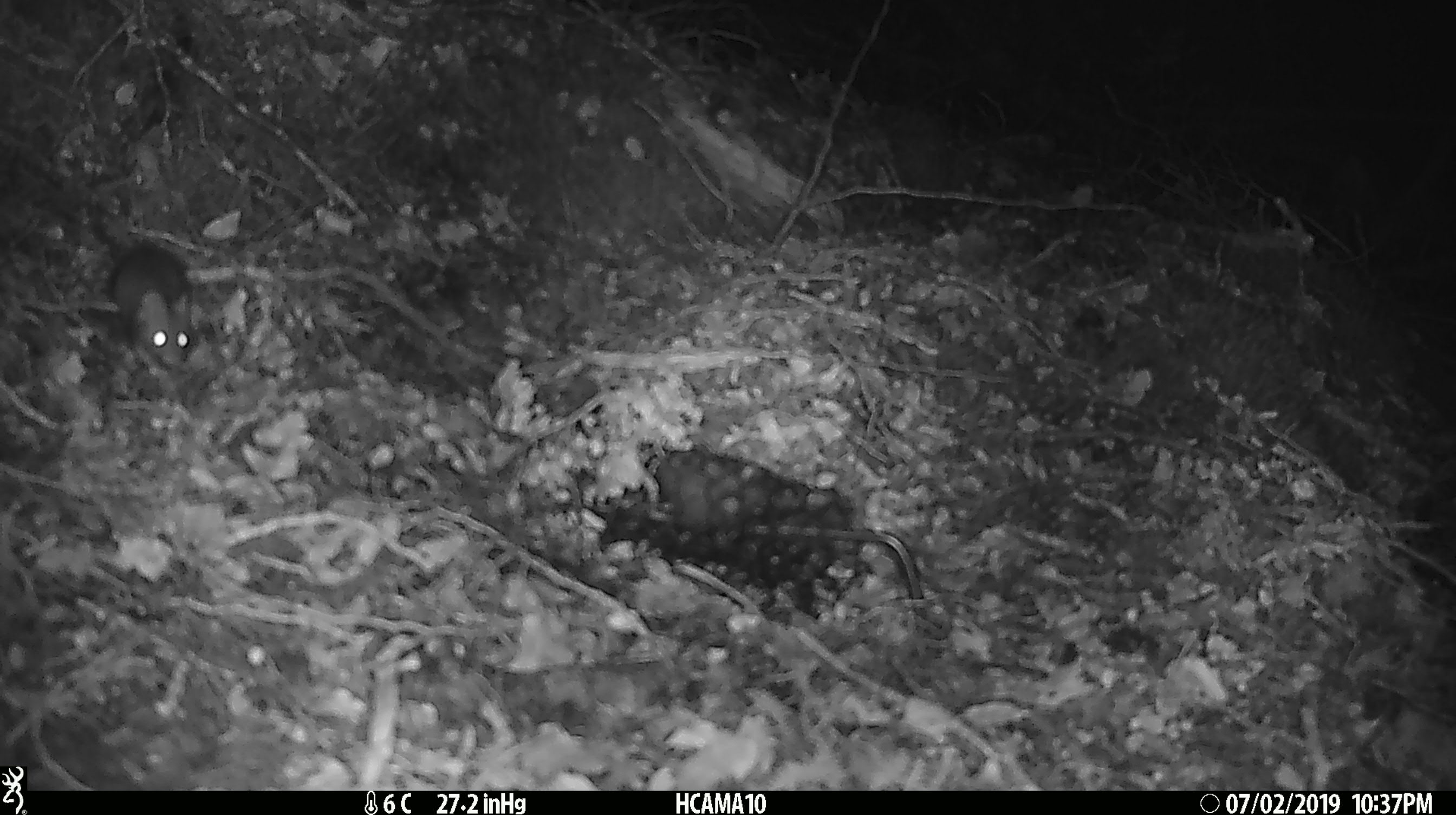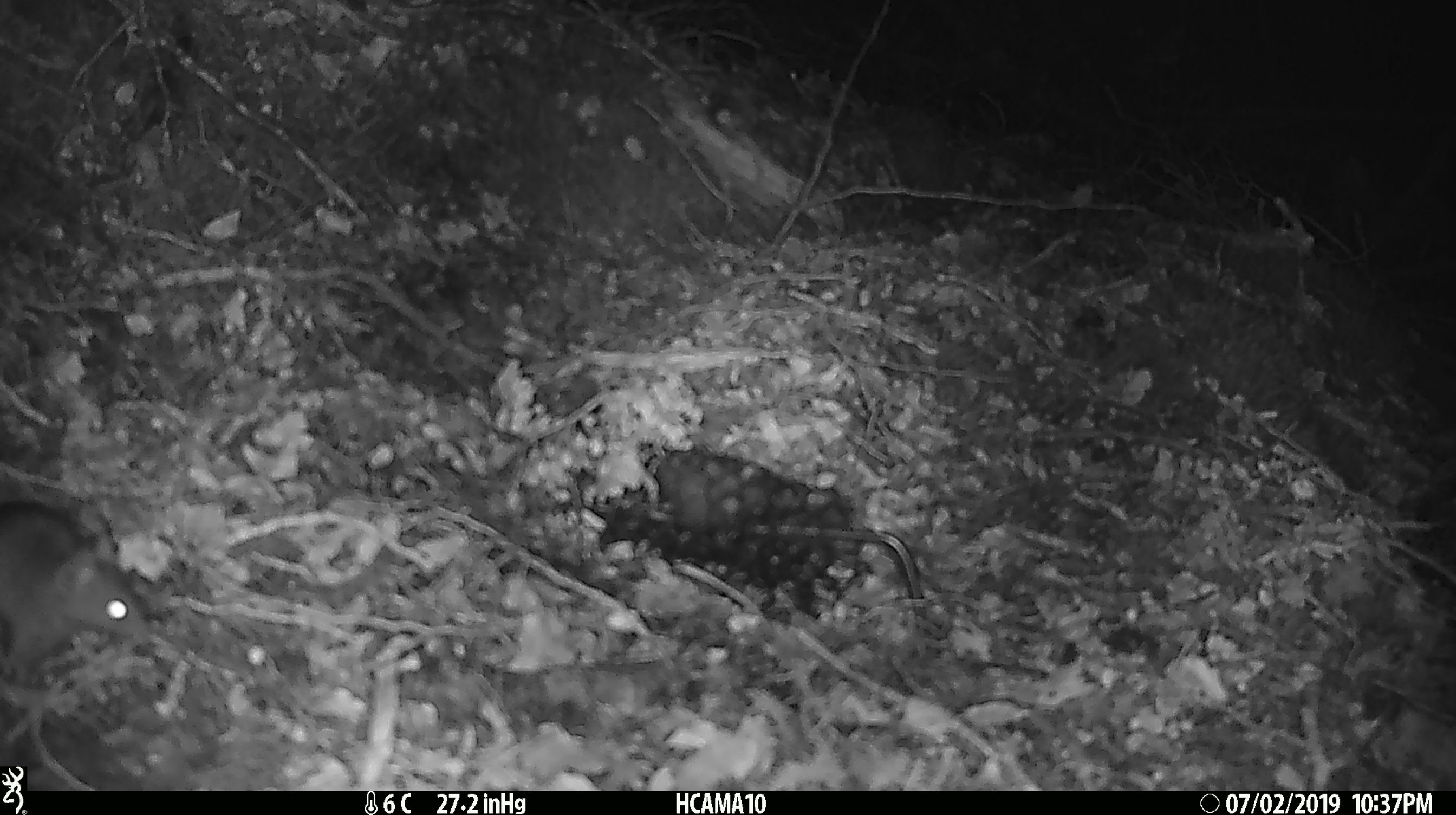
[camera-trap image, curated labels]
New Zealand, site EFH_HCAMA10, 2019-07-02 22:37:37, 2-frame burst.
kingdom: Animalia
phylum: Chordata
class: Mammalia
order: Rodentia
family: Muridae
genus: Mus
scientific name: Mus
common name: mouse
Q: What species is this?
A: Mouse (Mus).